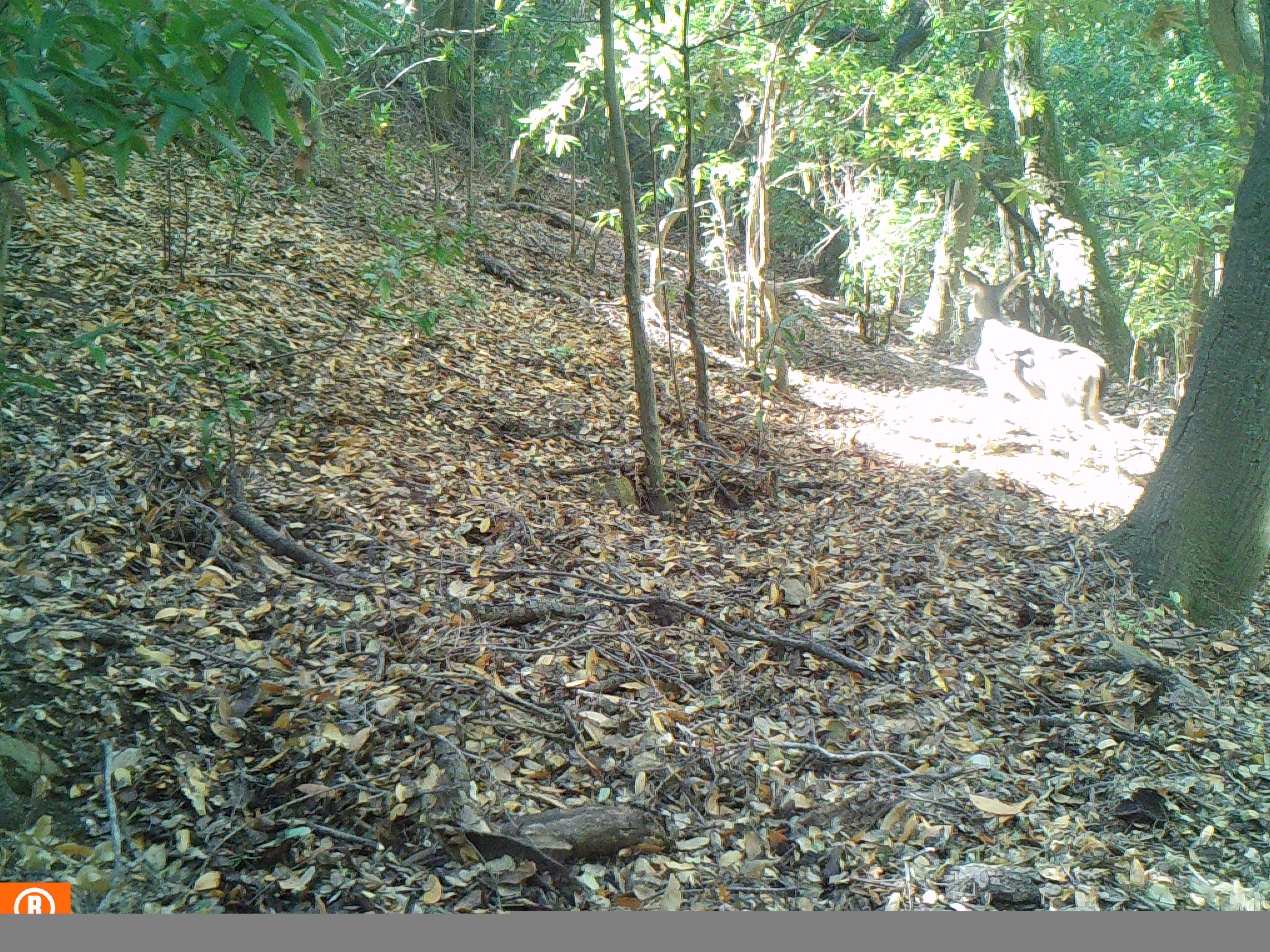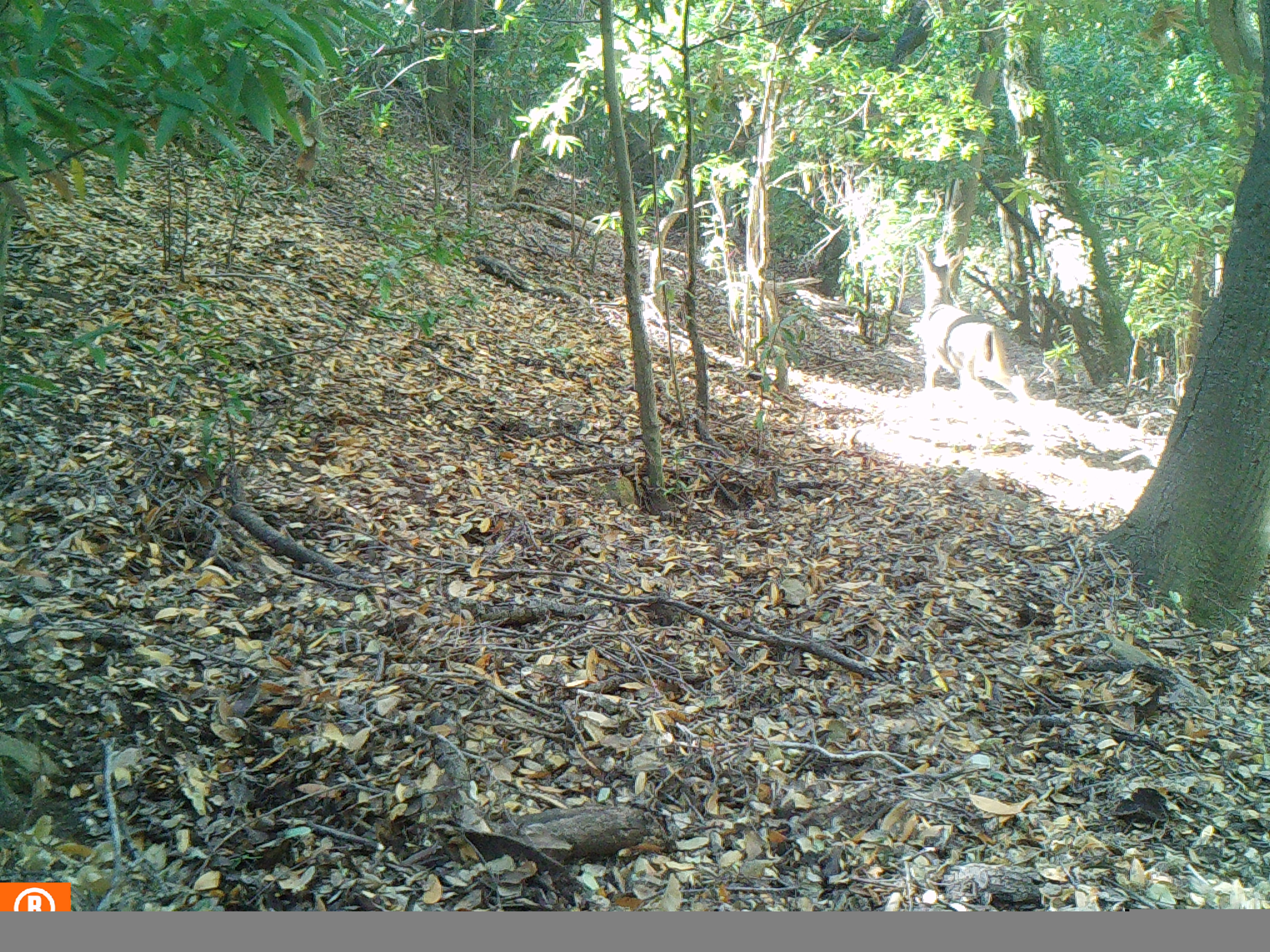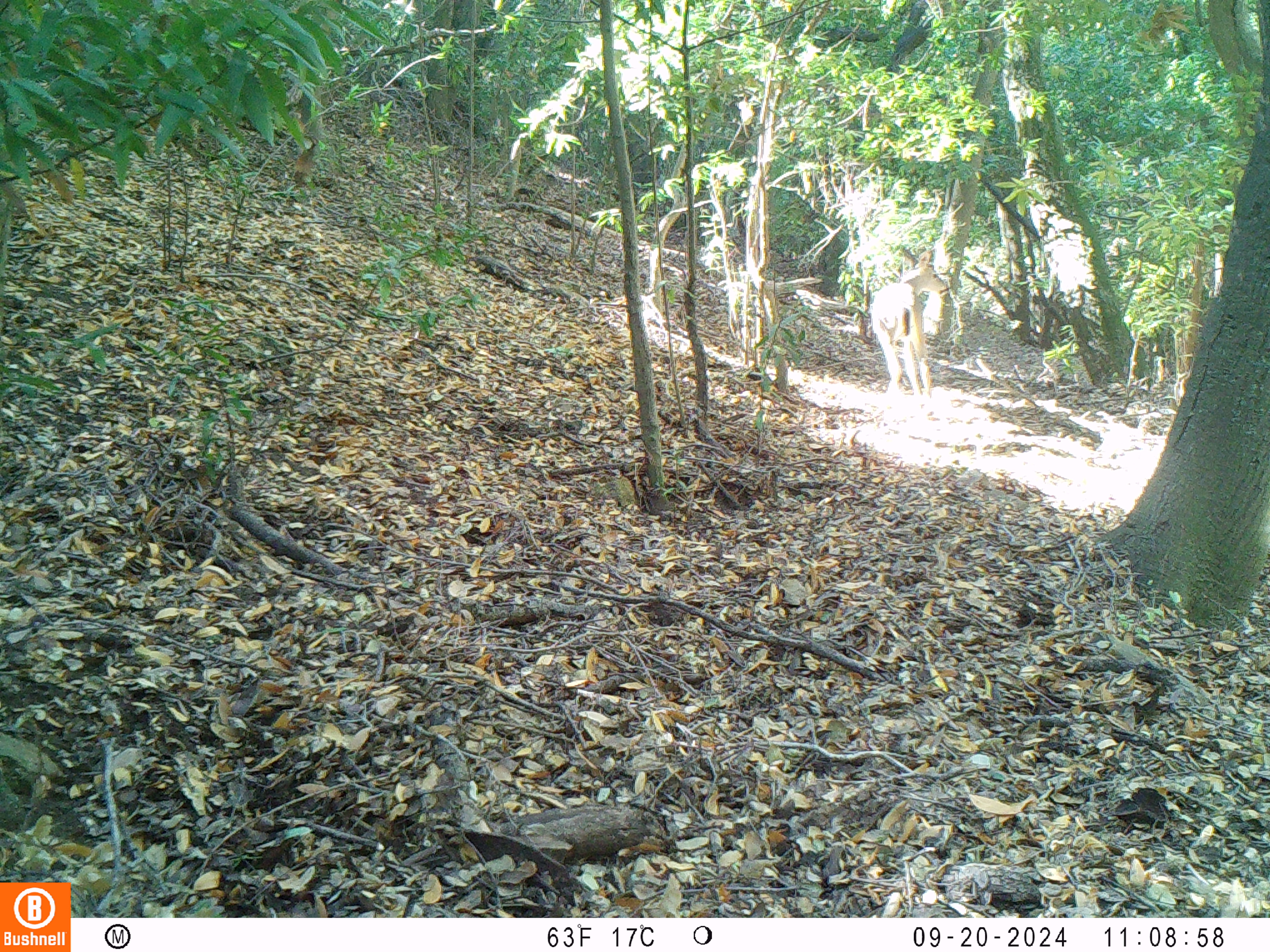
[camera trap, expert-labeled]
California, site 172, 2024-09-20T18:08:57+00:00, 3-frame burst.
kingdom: Animalia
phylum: Chordata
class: Mammalia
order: Artiodactyla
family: Cervidae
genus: Odocoileus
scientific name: Odocoileus hemionus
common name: mule deer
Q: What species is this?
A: Mule deer (Odocoileus hemionus).